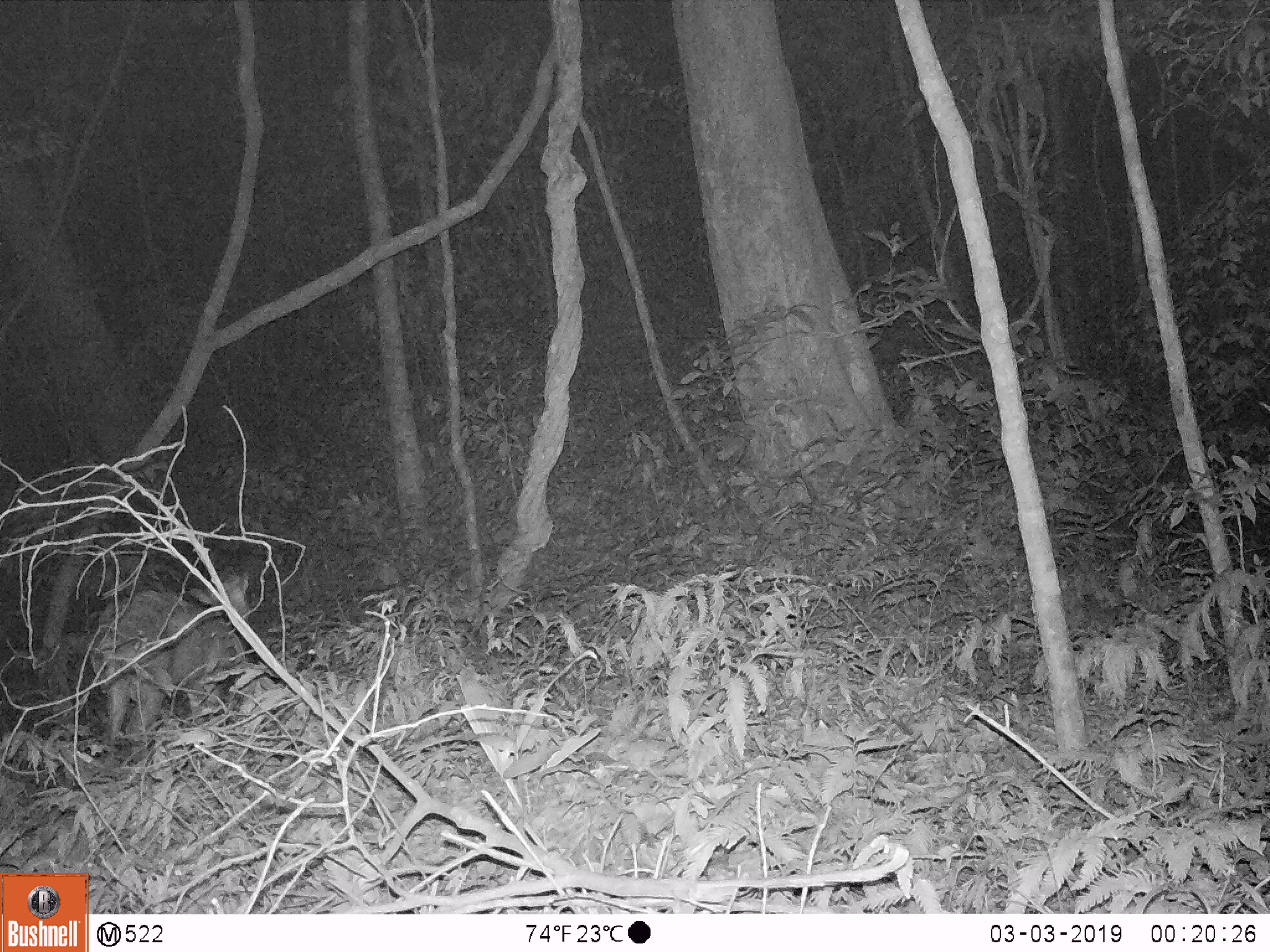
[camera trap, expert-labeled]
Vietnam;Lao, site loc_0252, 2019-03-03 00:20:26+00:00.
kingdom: Animalia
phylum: Chordata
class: Mammalia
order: Artiodactyla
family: Cervidae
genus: Muntiacus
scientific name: Muntiacus rooseveltorum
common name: roosevelt's muntjac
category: roosevelts muntjac group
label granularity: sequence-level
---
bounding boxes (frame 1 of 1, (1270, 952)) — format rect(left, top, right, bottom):
roosevelts muntjac group: rect(90, 571, 250, 764)